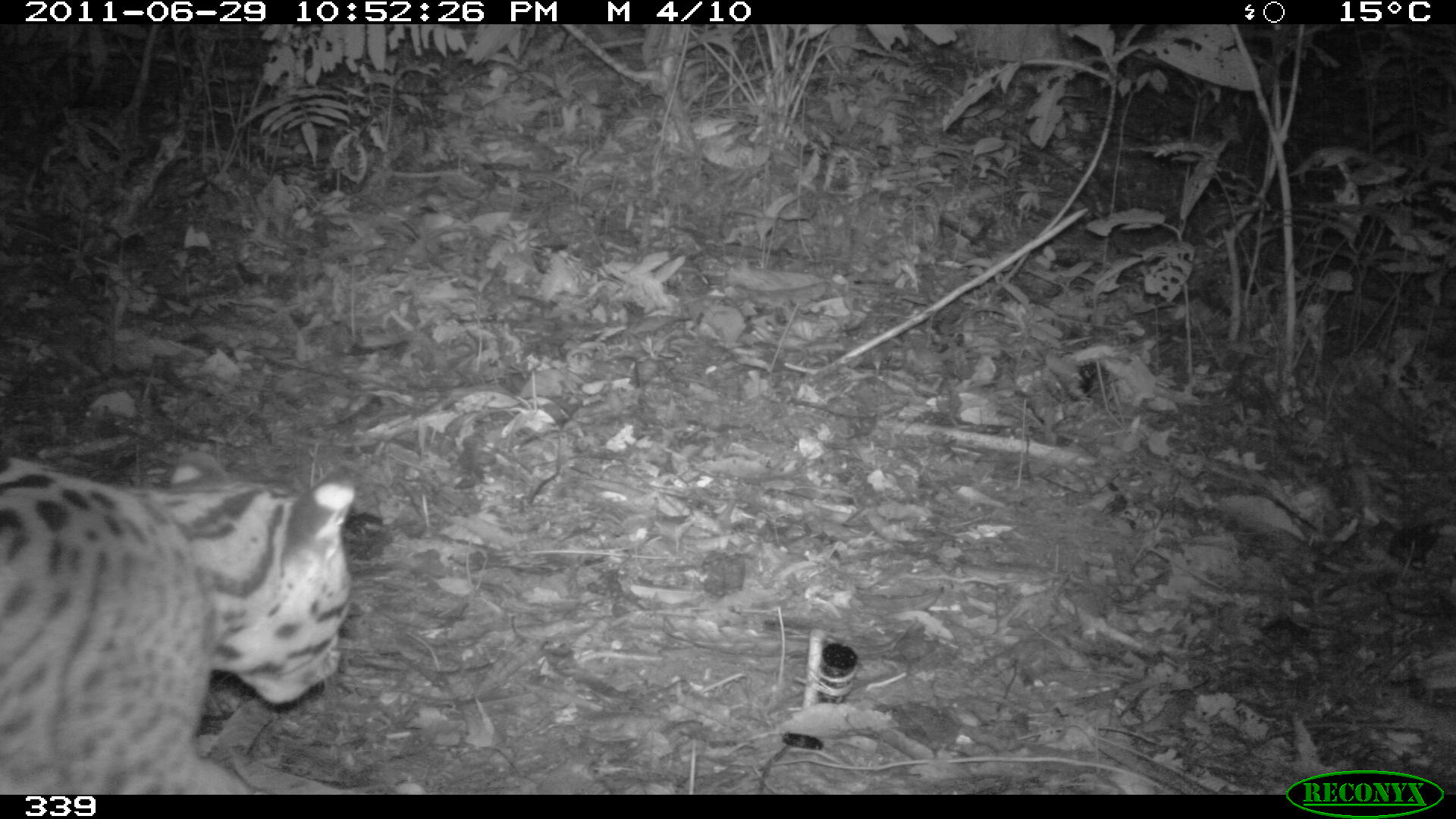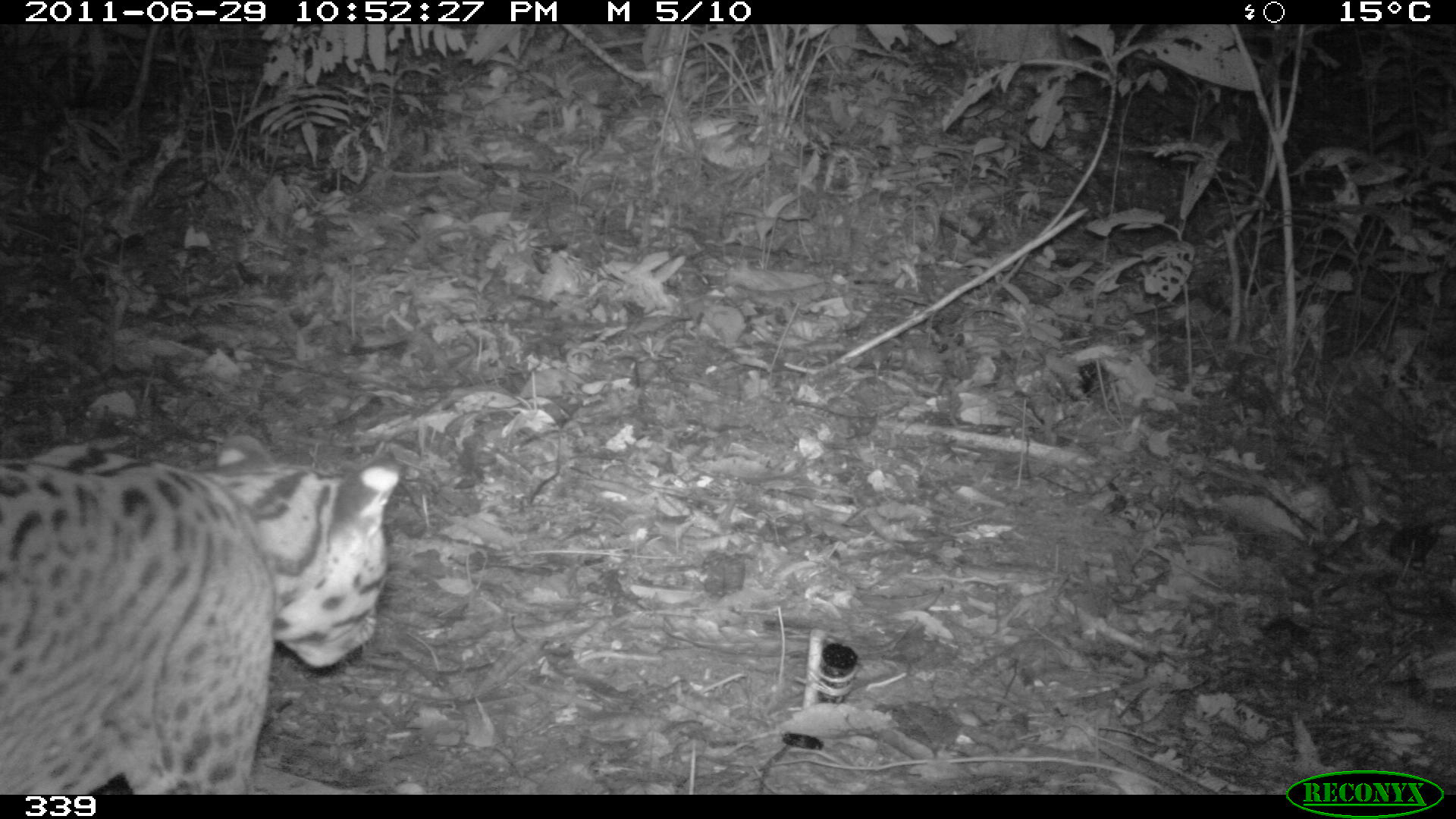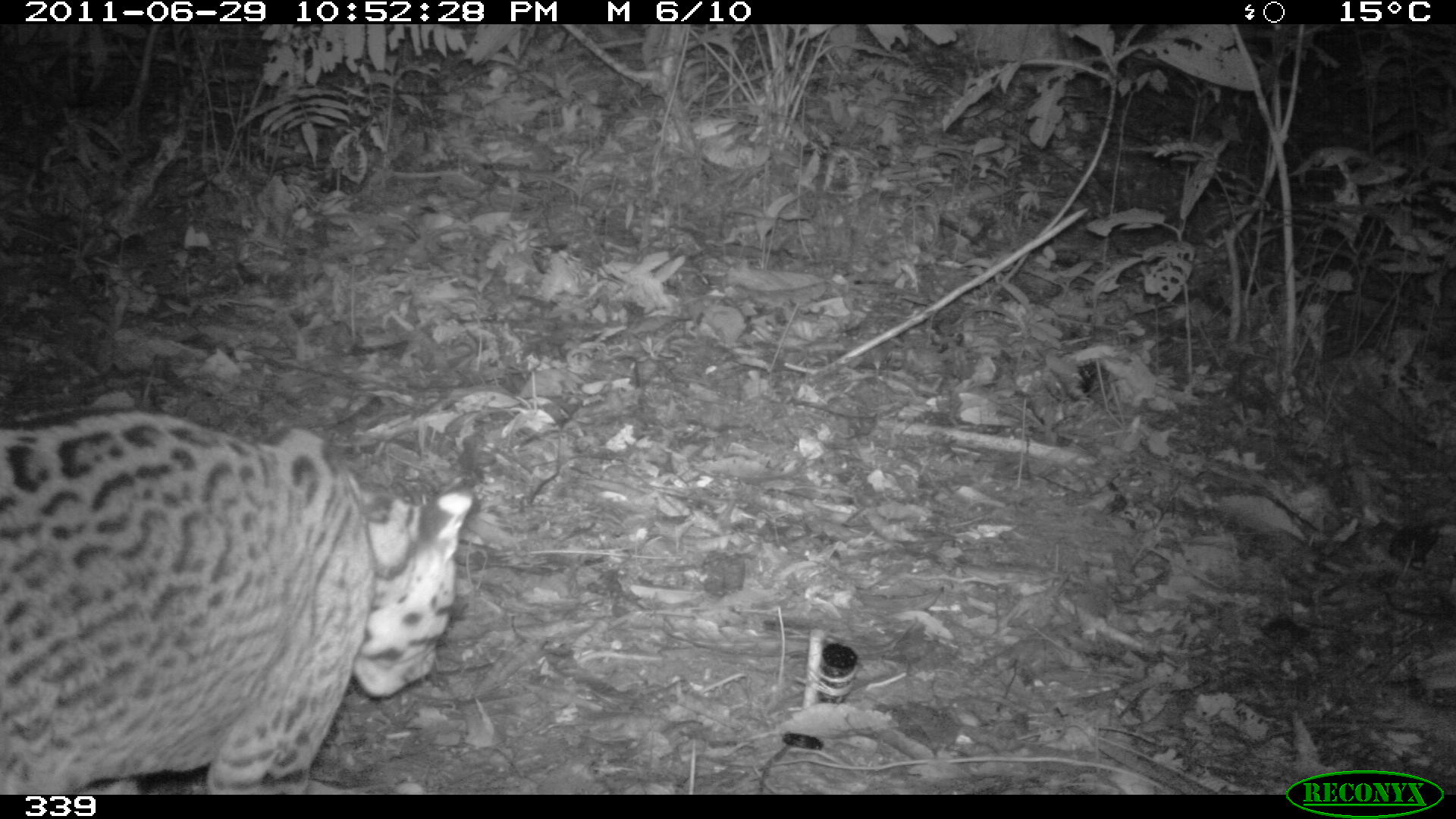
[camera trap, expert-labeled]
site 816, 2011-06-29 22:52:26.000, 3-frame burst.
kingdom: Animalia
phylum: Chordata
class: Mammalia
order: Carnivora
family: Felidae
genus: Leopardus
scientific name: Leopardus pardalis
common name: ocelot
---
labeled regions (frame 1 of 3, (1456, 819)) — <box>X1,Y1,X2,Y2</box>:
leopardus pardalis: <box>0,449,354,793</box>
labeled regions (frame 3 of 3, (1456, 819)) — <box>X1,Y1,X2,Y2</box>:
leopardus pardalis: <box>0,404,475,794</box>